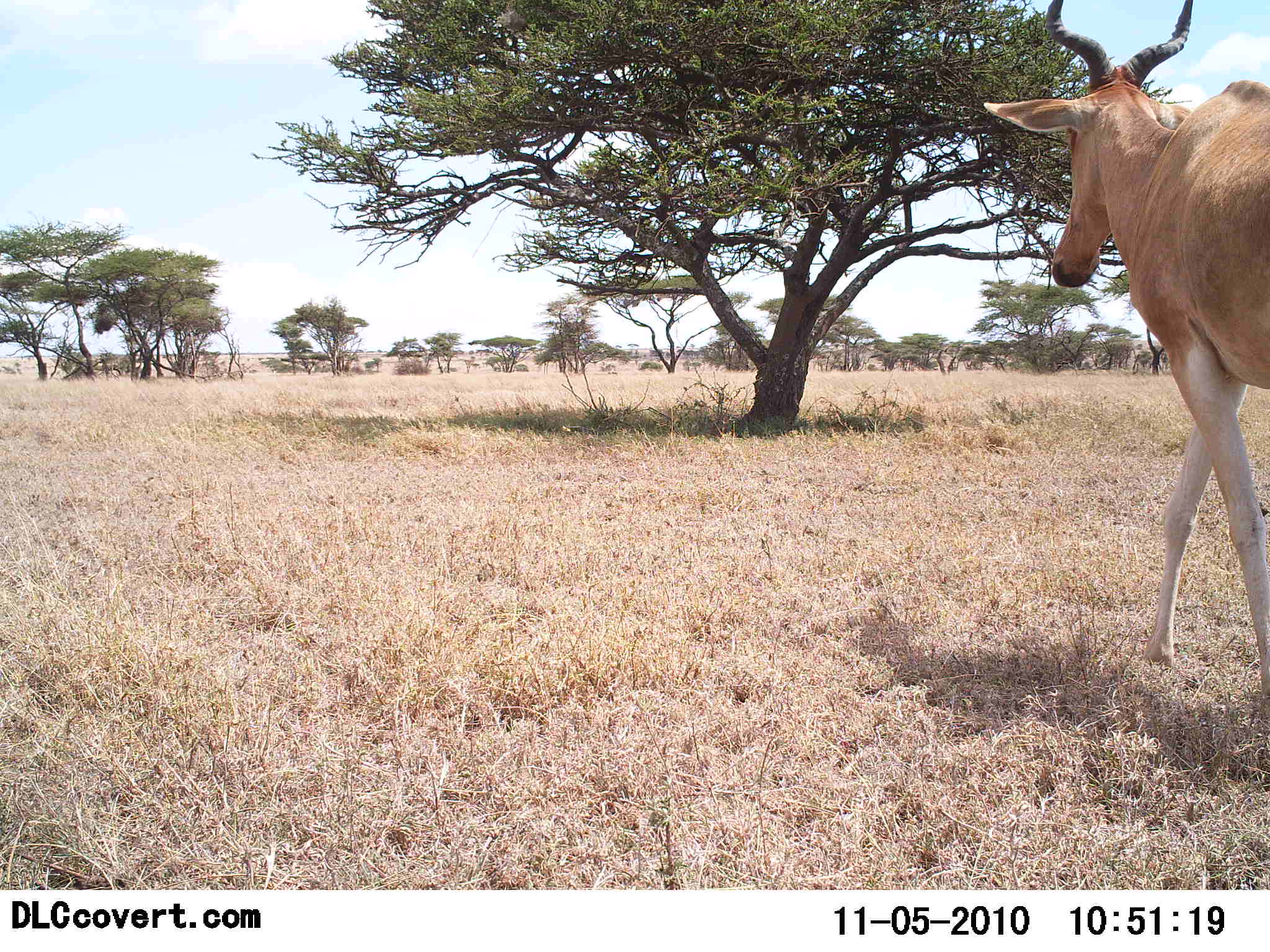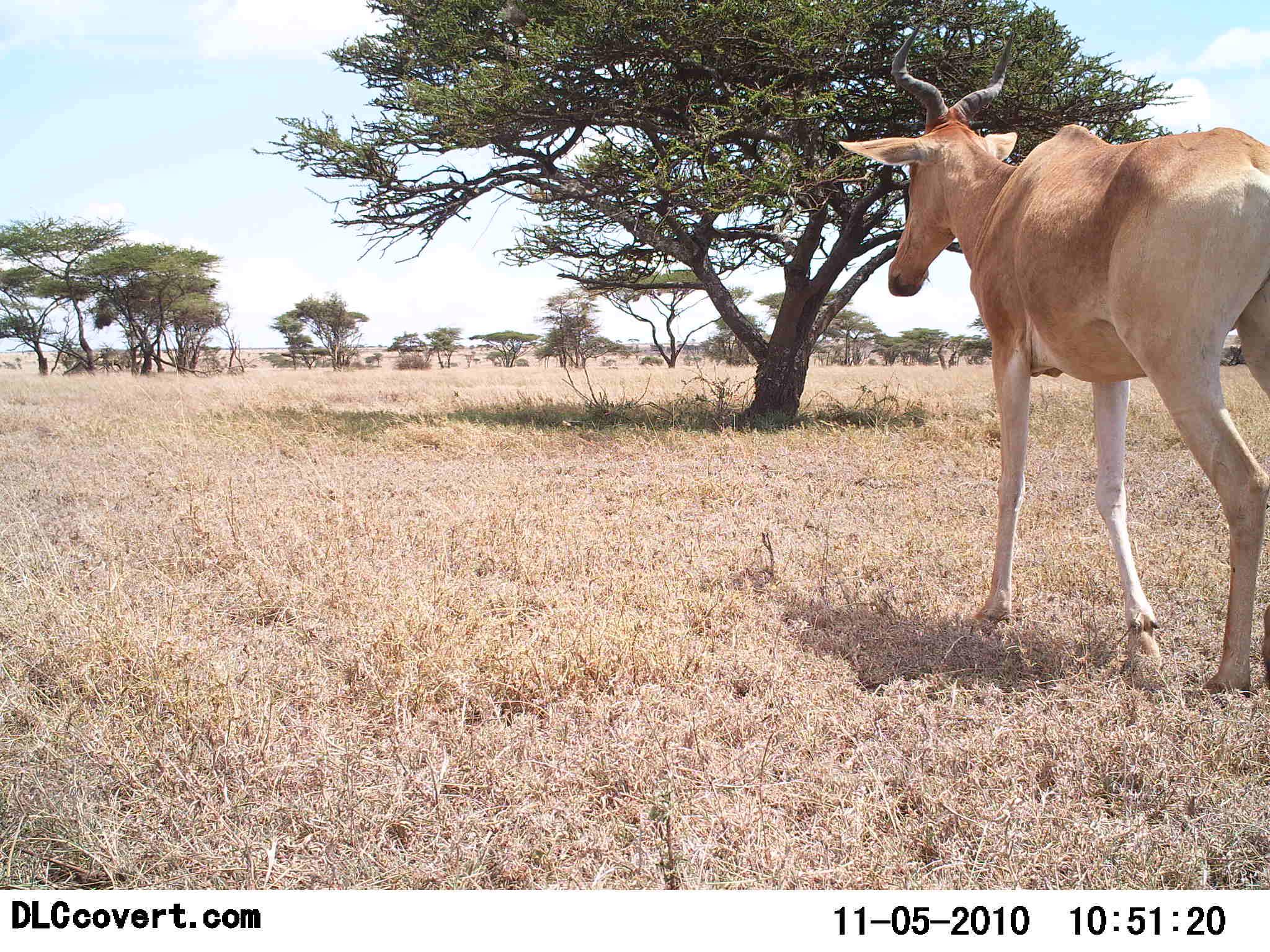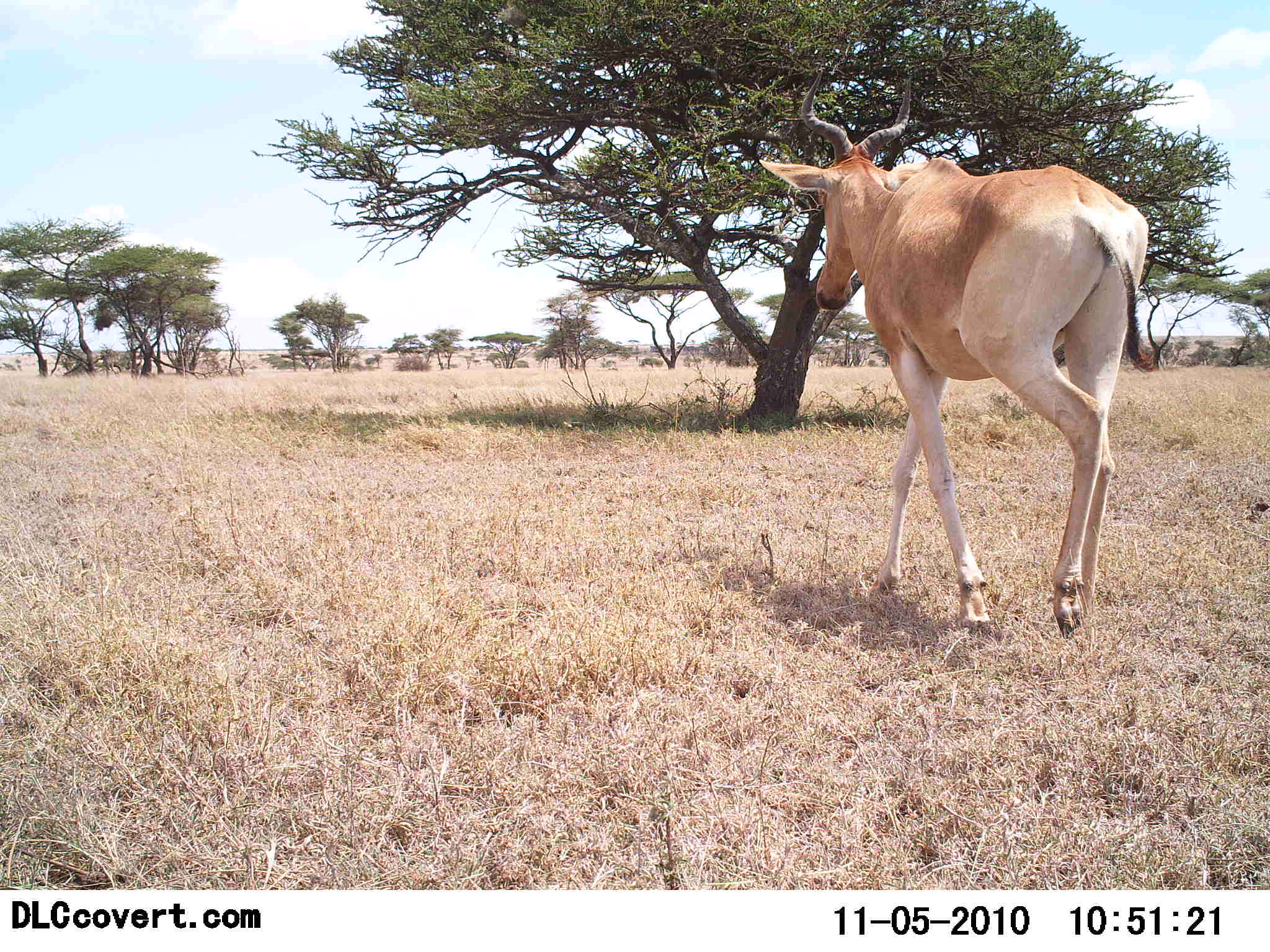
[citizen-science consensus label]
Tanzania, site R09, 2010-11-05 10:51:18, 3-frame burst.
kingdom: Animalia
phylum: Chordata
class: Mammalia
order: Artiodactyla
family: Bovidae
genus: Alcelaphus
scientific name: Alcelaphus buselaphus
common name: hartebeest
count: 1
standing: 0%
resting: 0%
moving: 100%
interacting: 0%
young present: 0%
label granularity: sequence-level